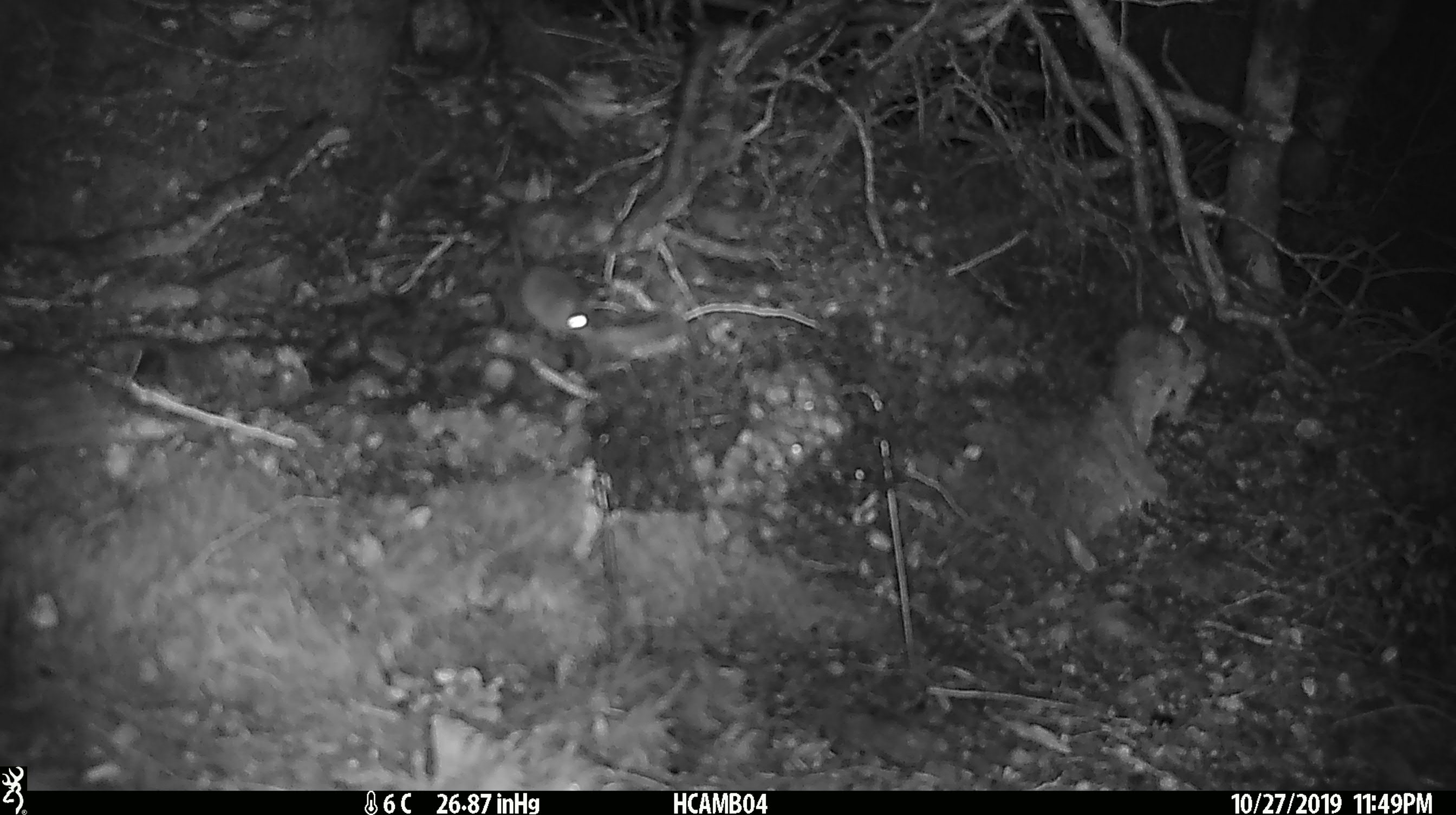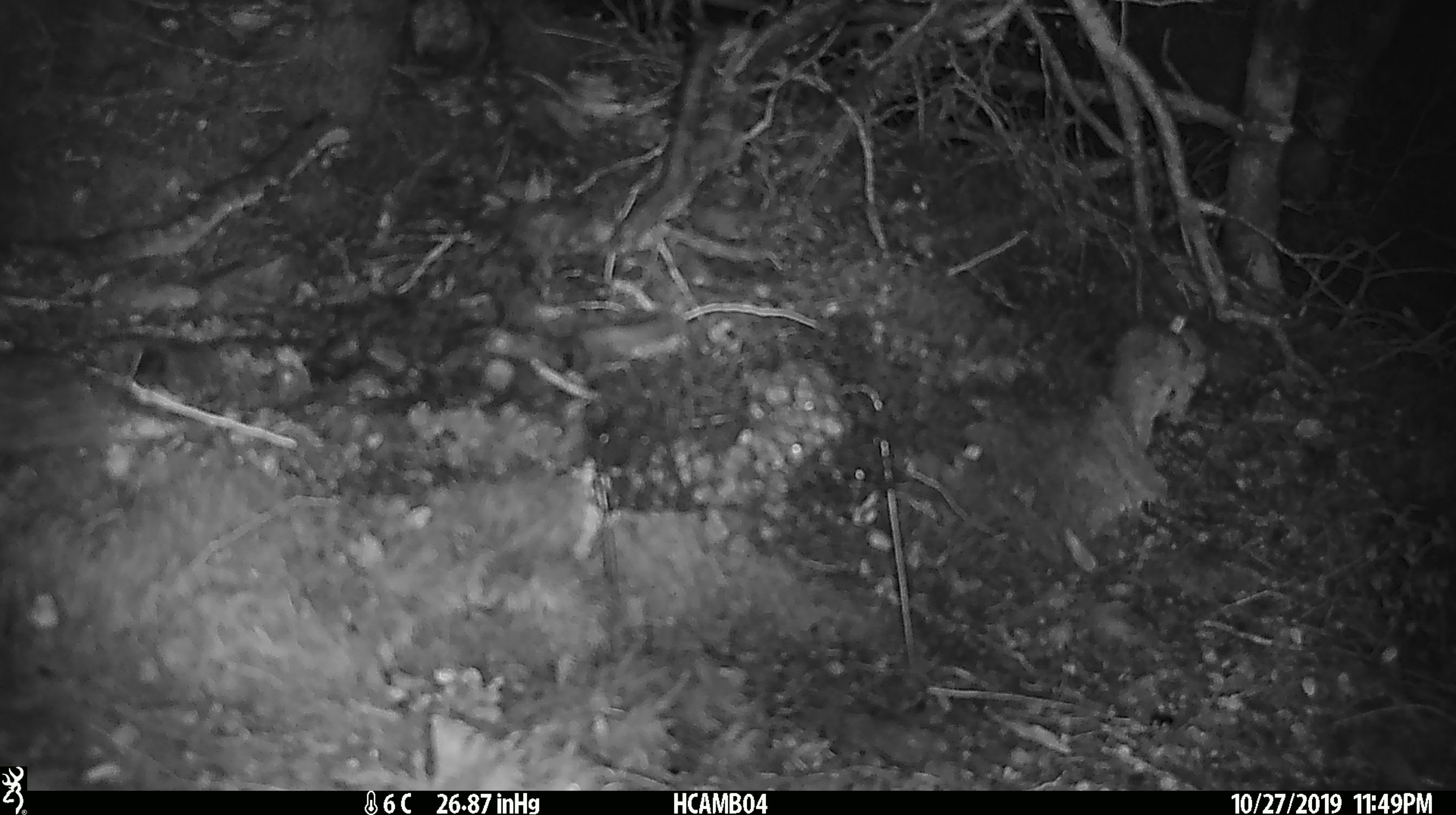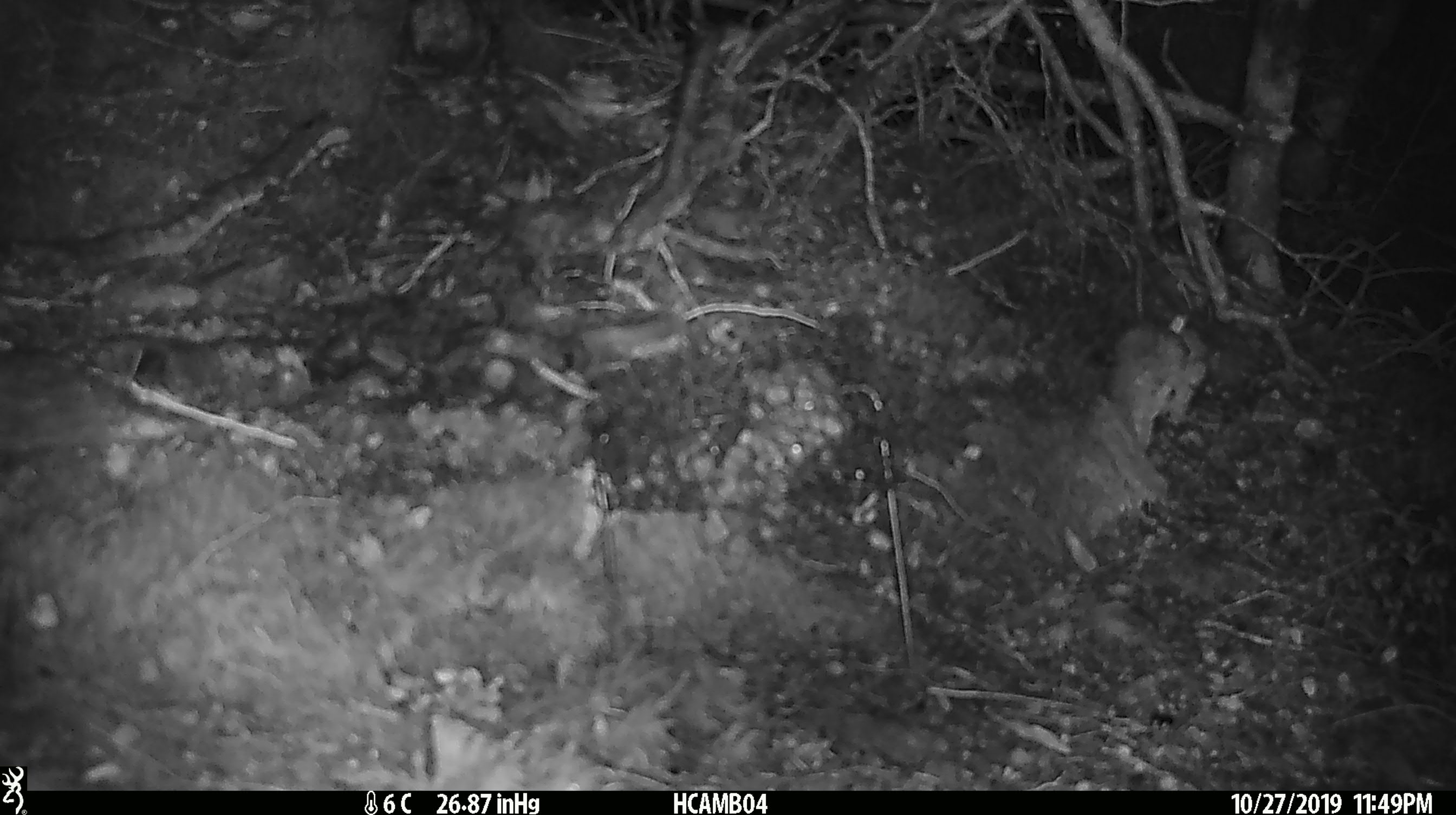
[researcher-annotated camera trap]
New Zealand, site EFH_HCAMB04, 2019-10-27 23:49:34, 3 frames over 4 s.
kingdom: Animalia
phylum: Chordata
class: Mammalia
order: Rodentia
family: Muridae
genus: Mus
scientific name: Mus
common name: mouse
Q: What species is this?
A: Mouse (Mus).